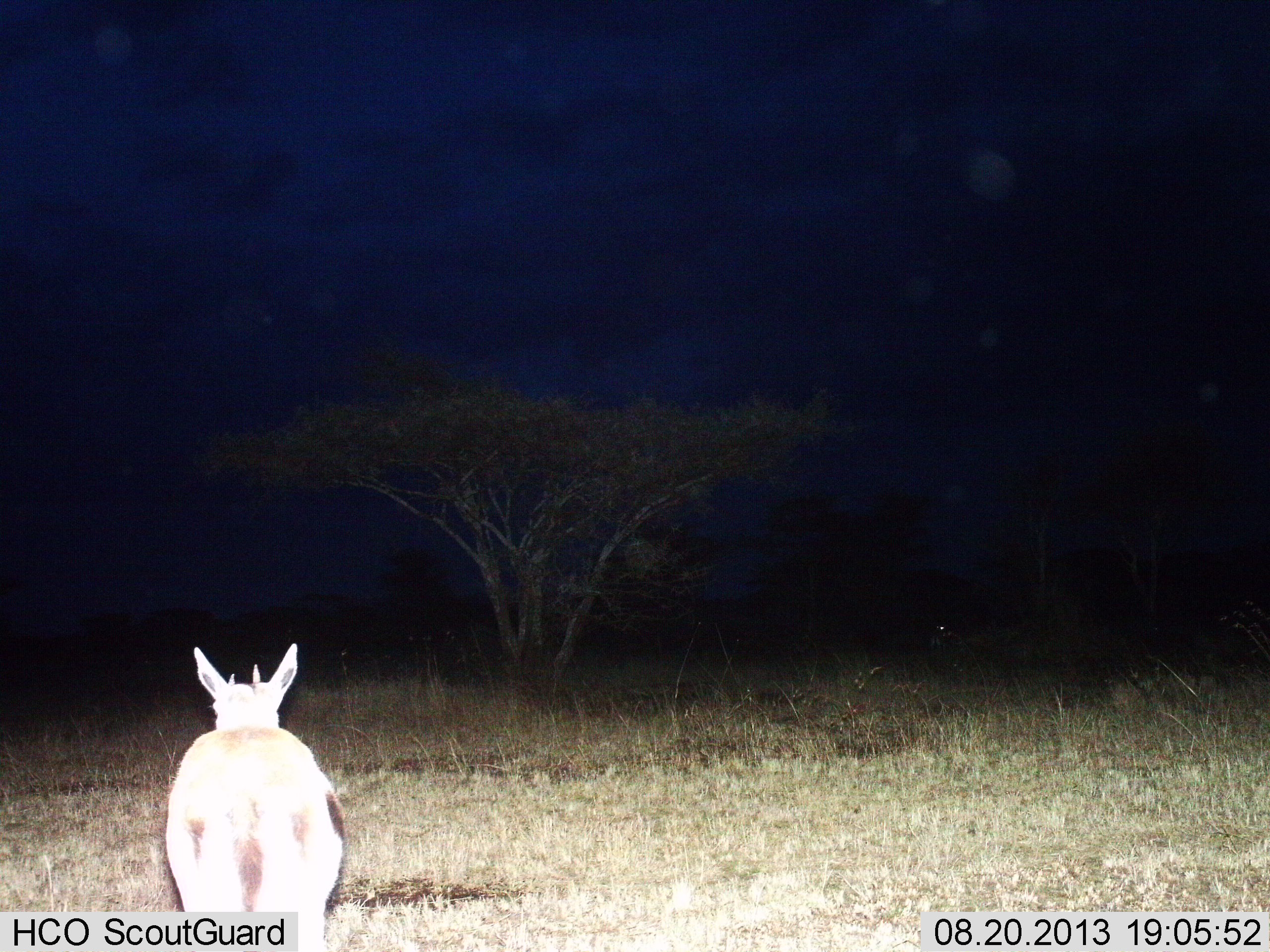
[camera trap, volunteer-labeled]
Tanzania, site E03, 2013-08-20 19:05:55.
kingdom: Animalia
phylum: Chordata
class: Mammalia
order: Artiodactyla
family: Bovidae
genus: Eudorcas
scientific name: Eudorcas thomsonii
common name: thomson's gazelle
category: gazellethomsons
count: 1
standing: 91%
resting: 0%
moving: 9%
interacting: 0%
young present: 0%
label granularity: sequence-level